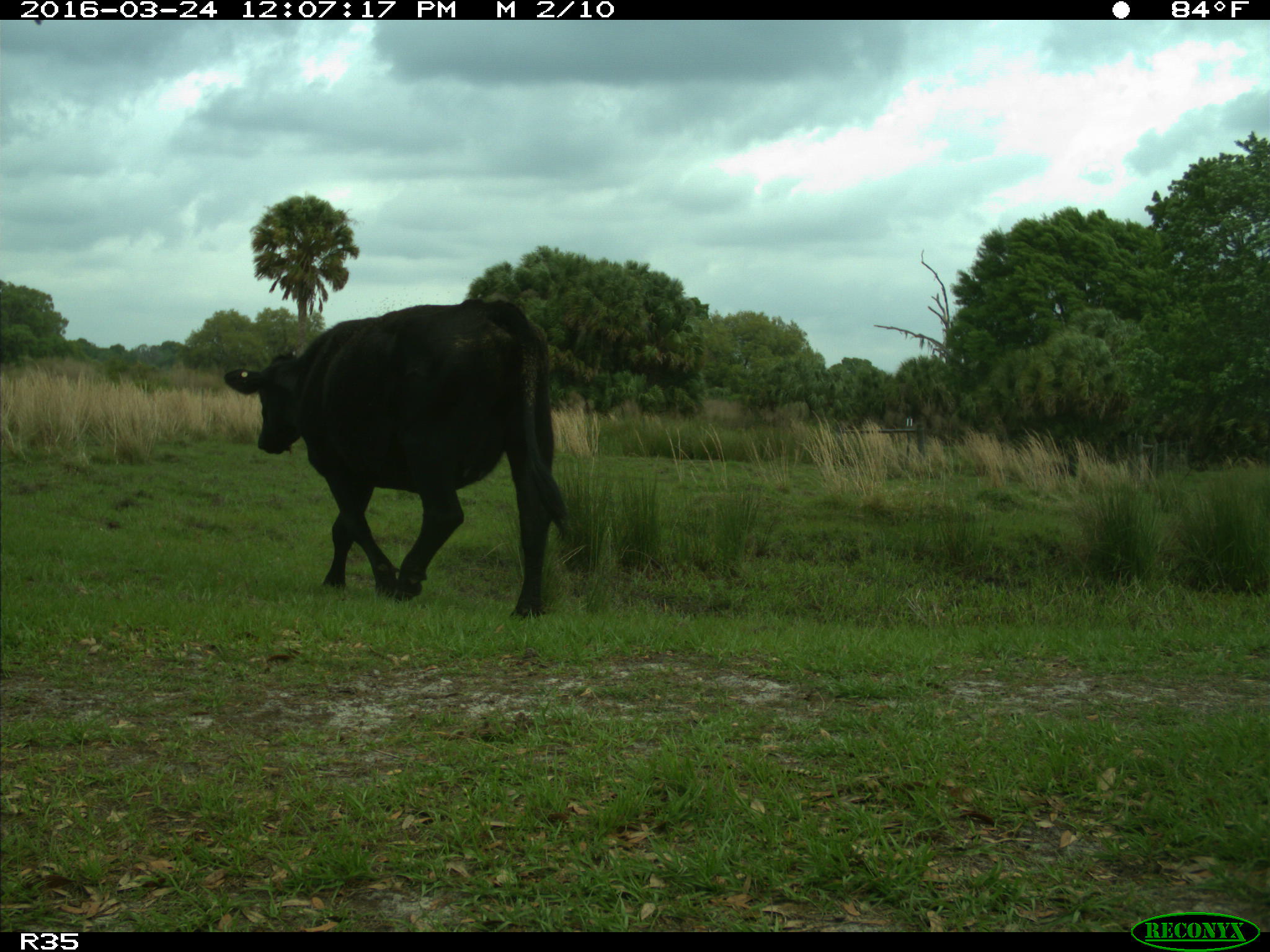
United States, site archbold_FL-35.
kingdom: Animalia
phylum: Chordata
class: Mammalia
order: Artiodactyla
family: Bovidae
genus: Bos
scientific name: Bos taurus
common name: domestic cow